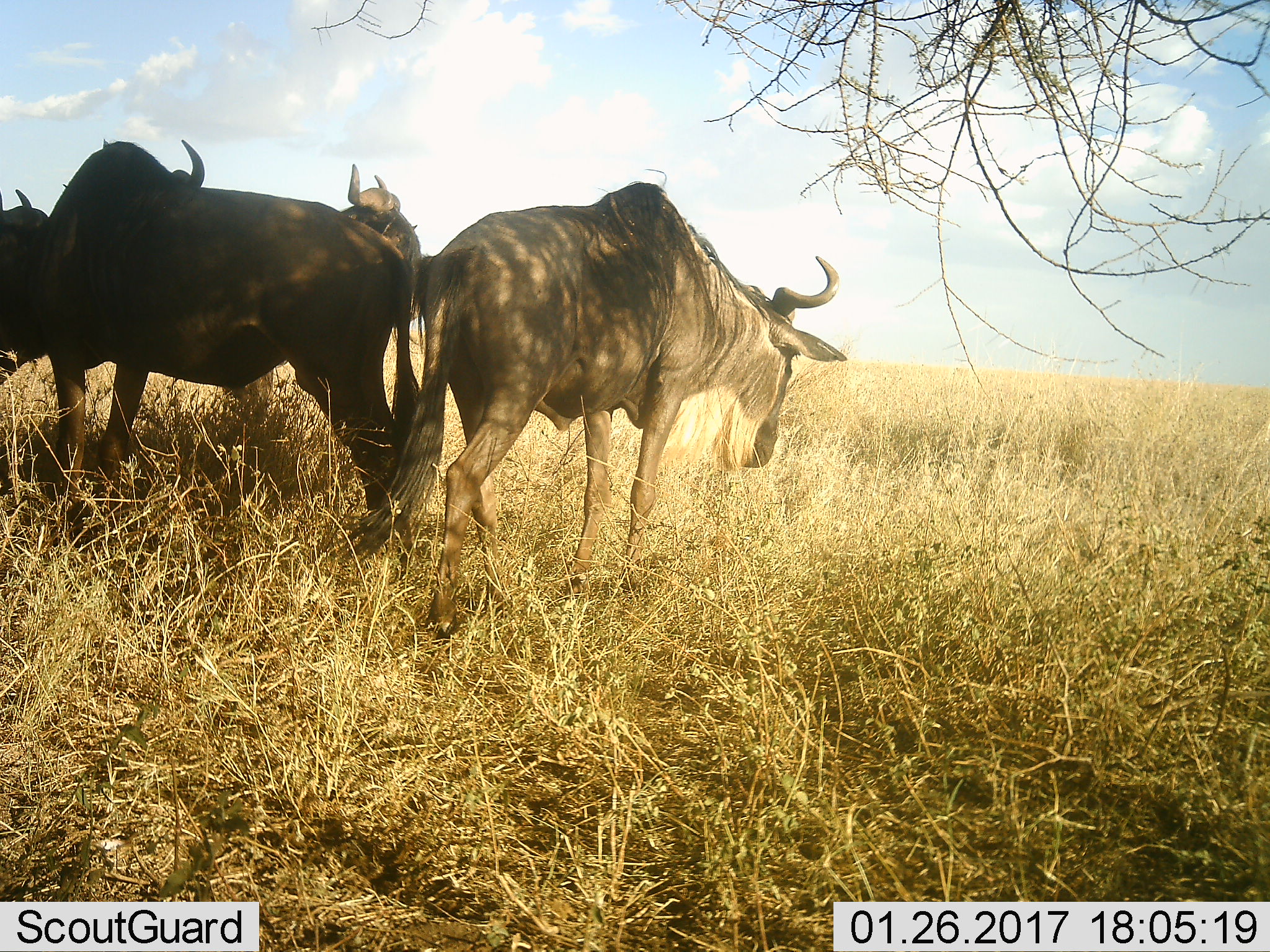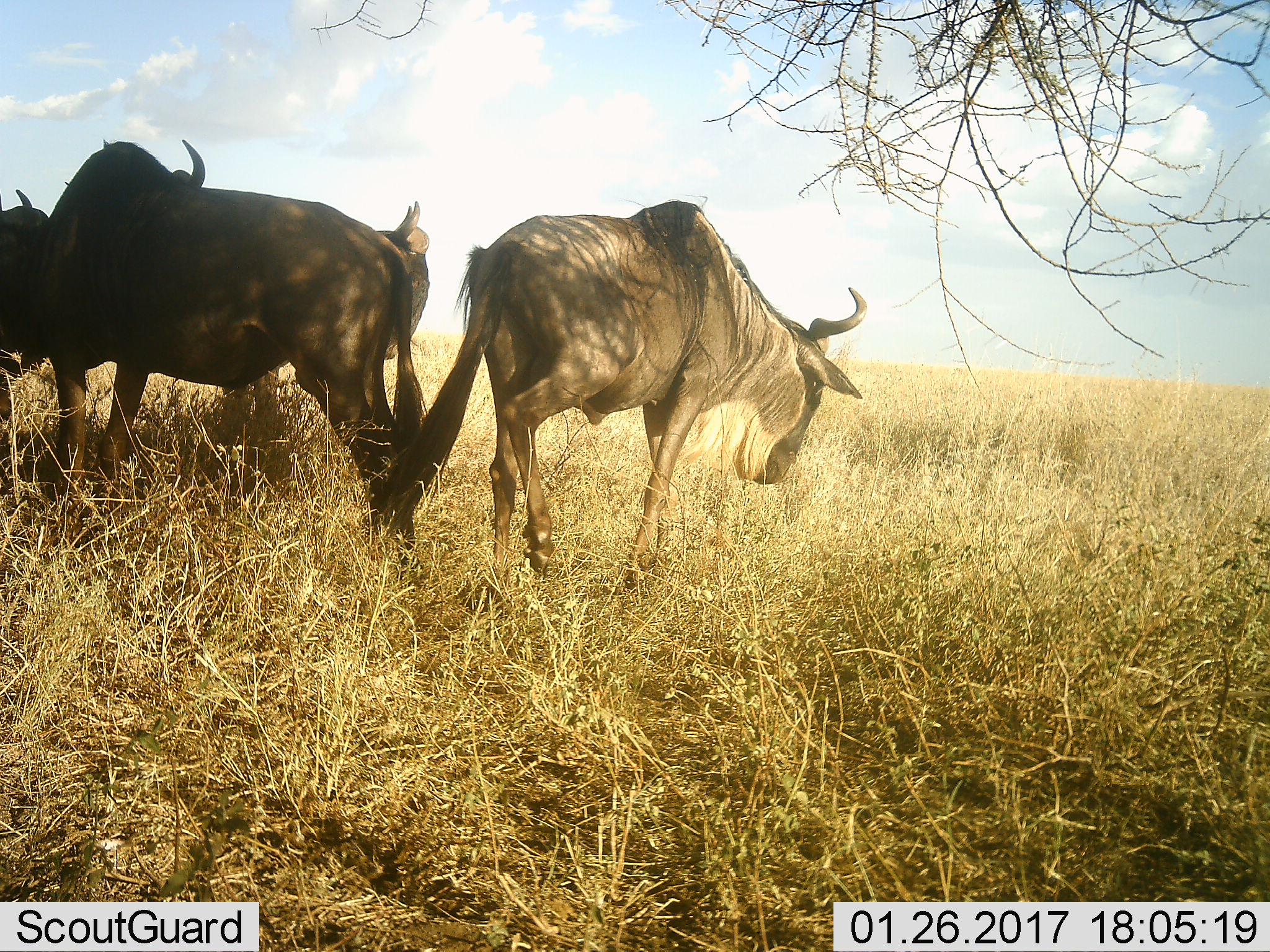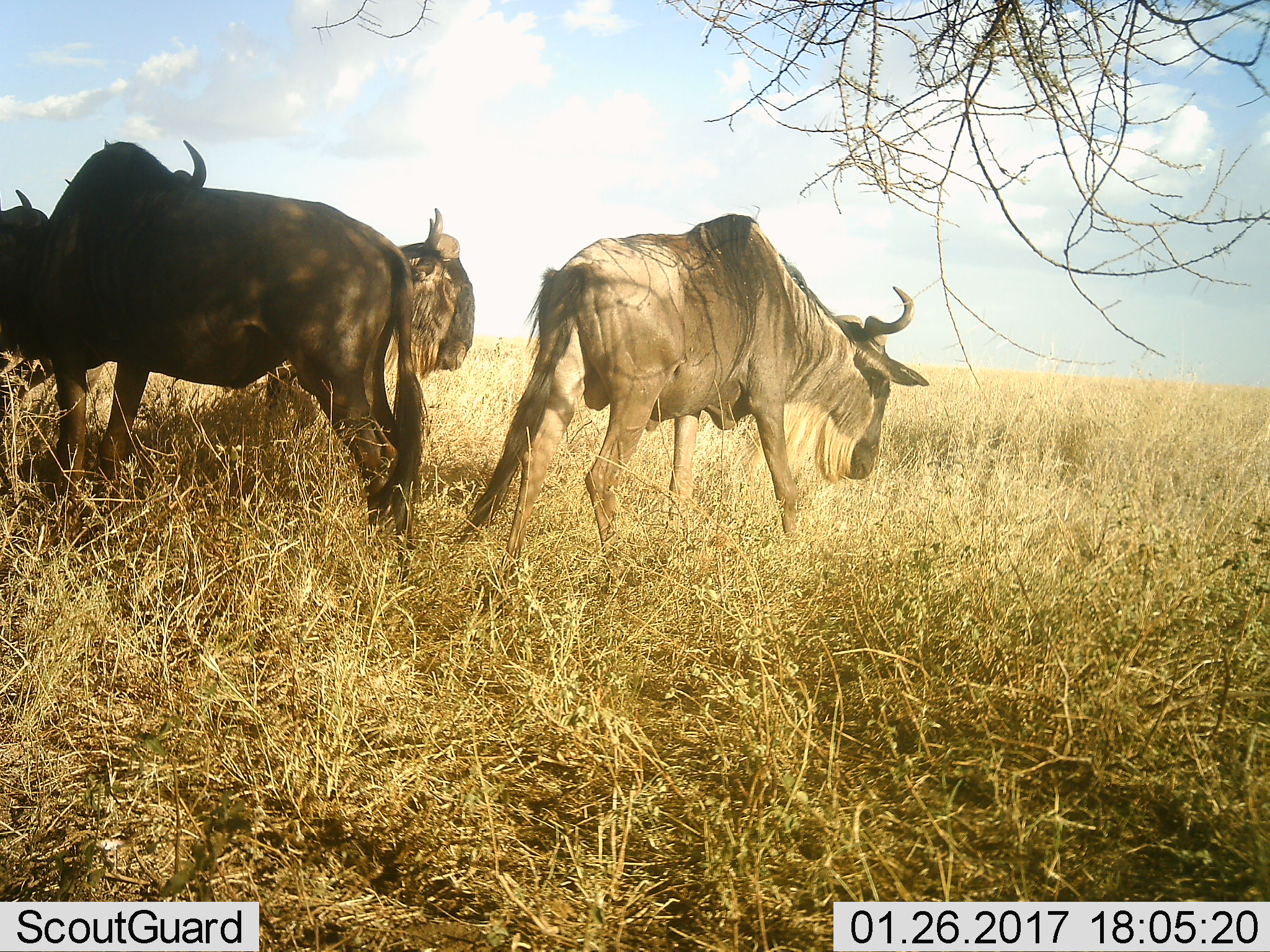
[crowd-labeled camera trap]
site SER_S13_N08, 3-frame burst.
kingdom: Animalia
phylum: Chordata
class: Mammalia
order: Artiodactyla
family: Bovidae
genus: Connochaetes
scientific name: Connochaetes taurinus taurinus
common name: blue wildebeest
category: wildebeestblue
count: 4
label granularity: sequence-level